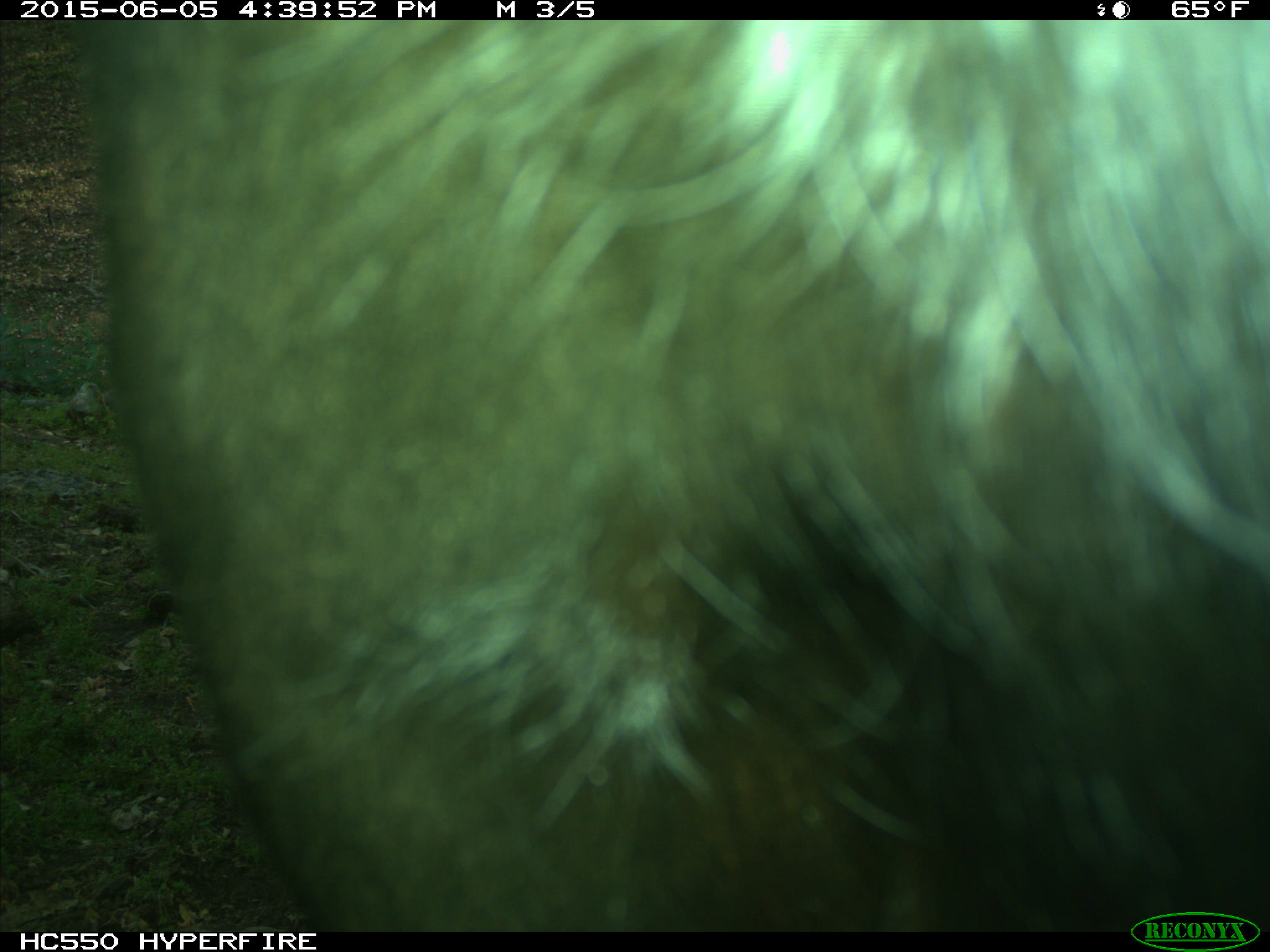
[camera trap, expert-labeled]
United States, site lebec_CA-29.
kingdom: Animalia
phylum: Chordata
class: Mammalia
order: Artiodactyla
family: Bovidae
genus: Bos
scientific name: Bos taurus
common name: domestic cow